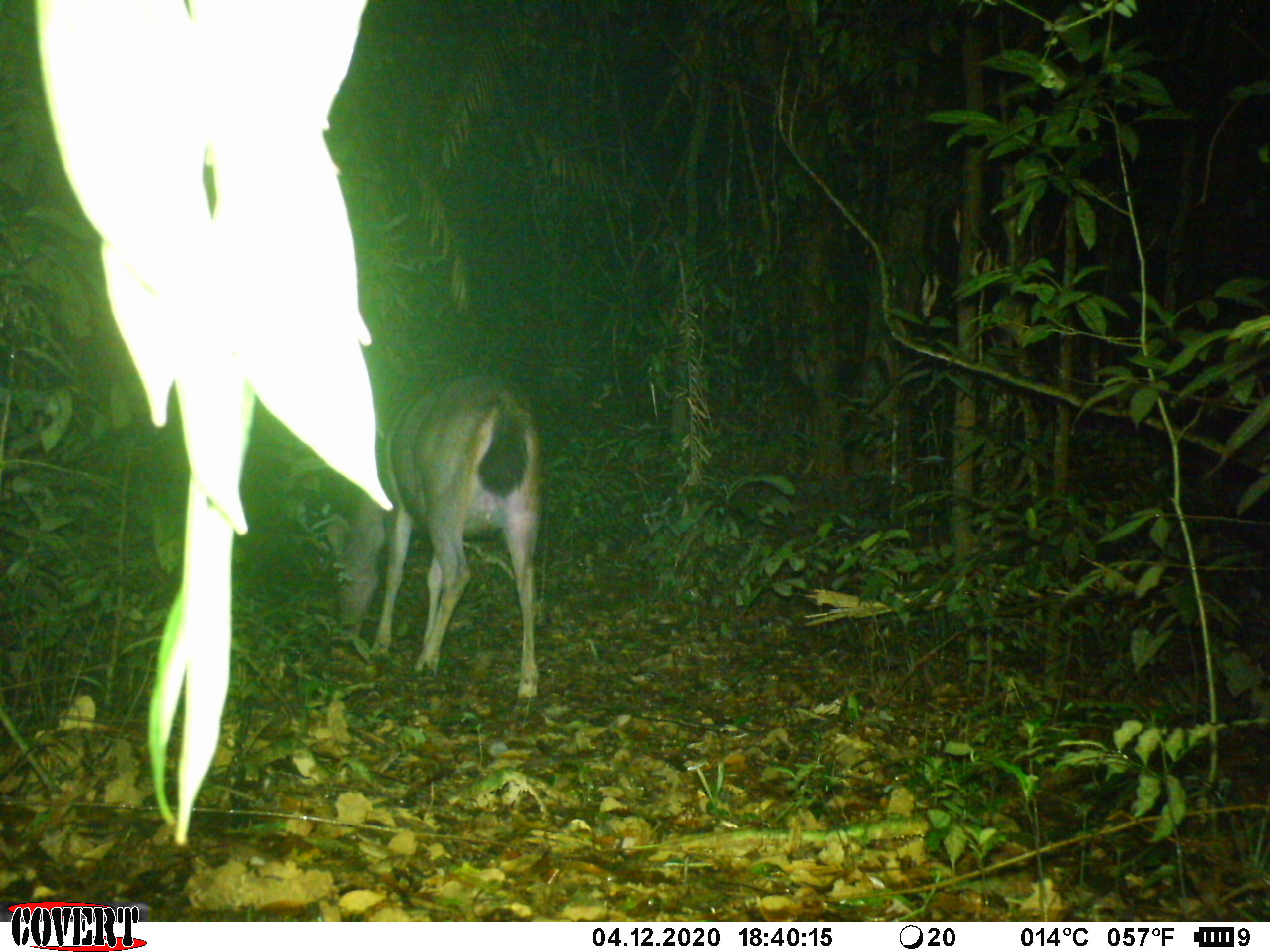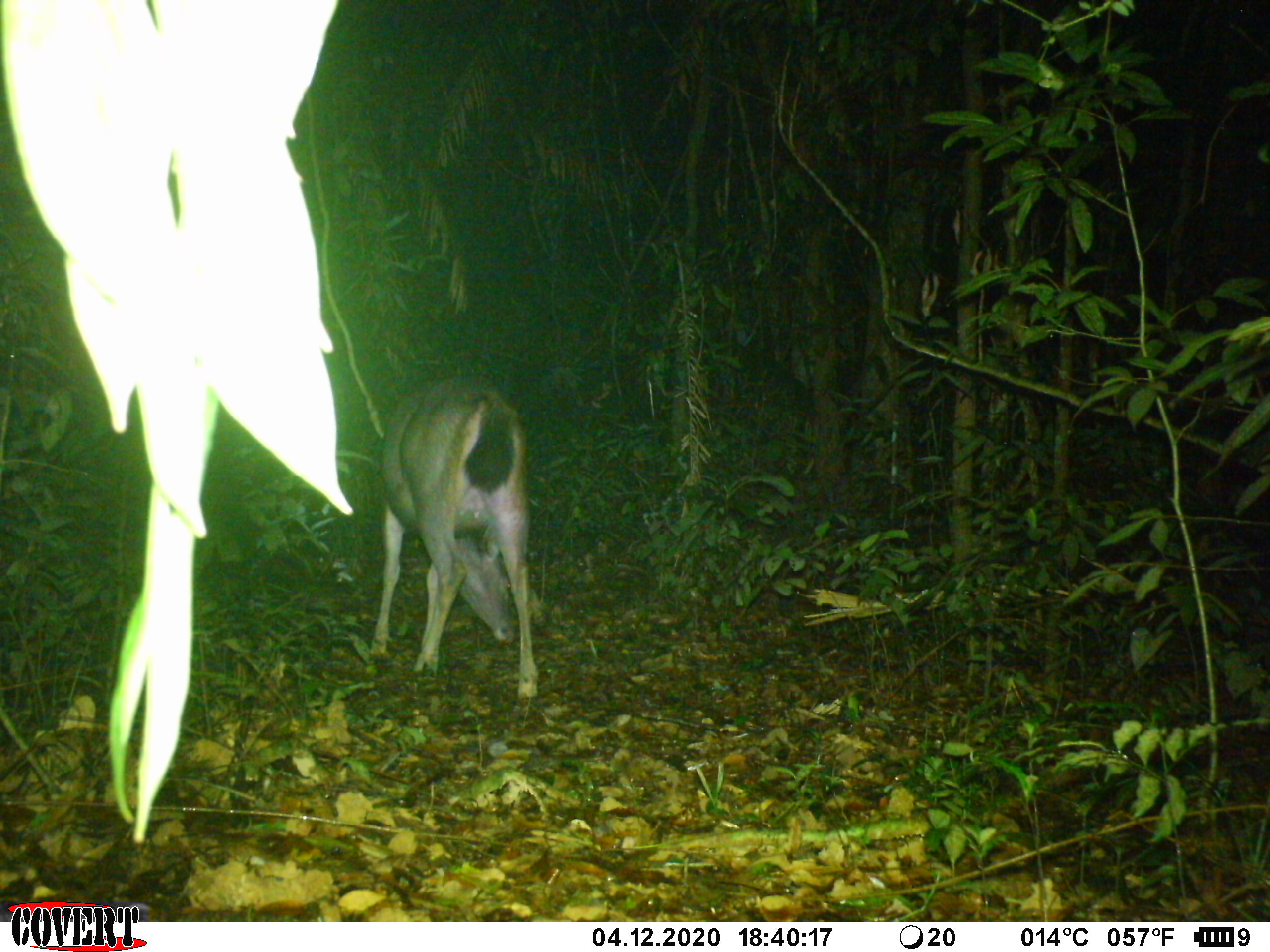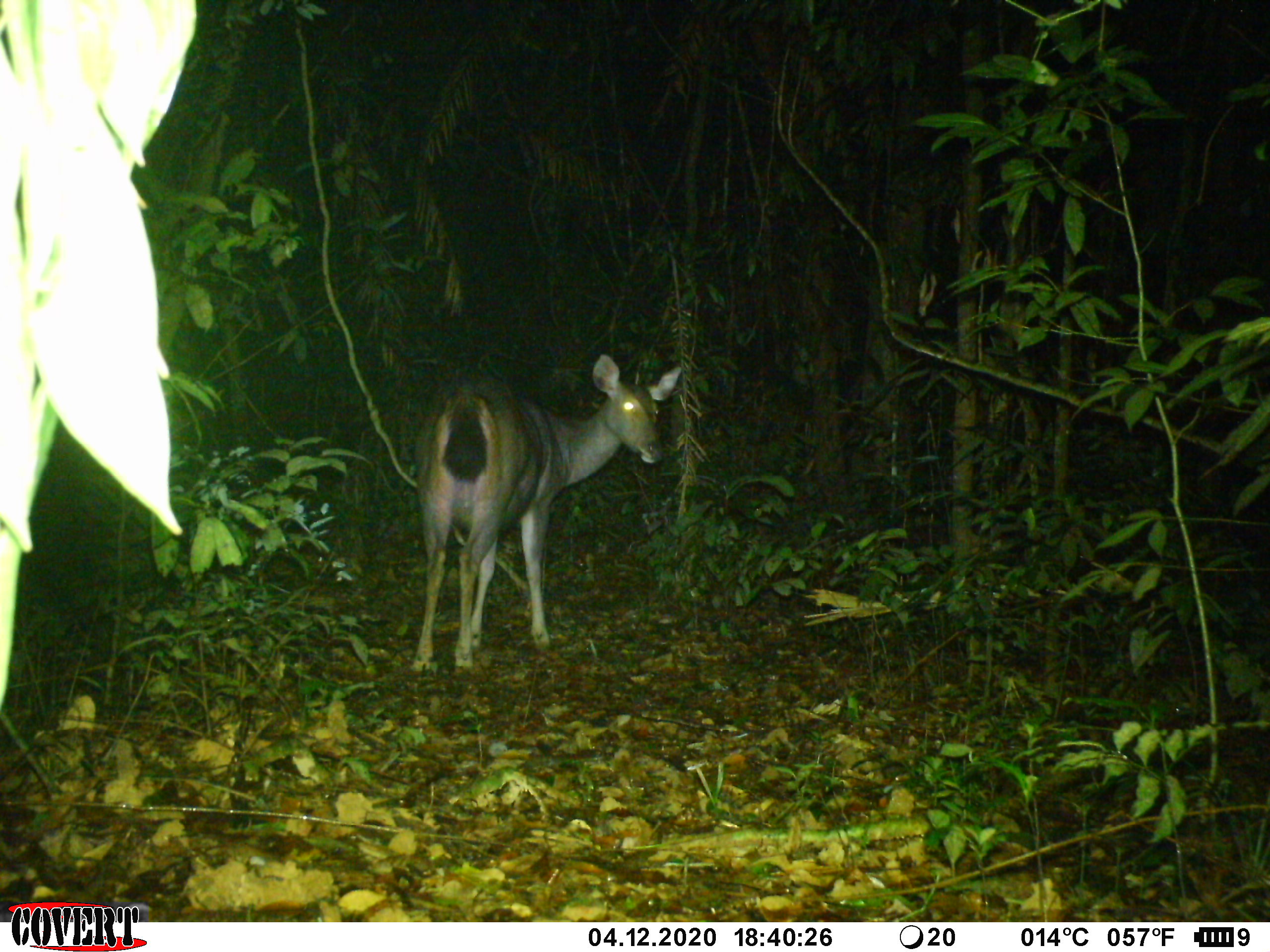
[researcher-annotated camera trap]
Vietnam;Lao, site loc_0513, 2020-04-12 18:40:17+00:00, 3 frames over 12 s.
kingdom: Animalia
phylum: Chordata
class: Mammalia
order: Artiodactyla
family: Cervidae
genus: Rusa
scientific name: Rusa unicolor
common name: sambar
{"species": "sambar (Rusa unicolor)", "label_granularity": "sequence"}